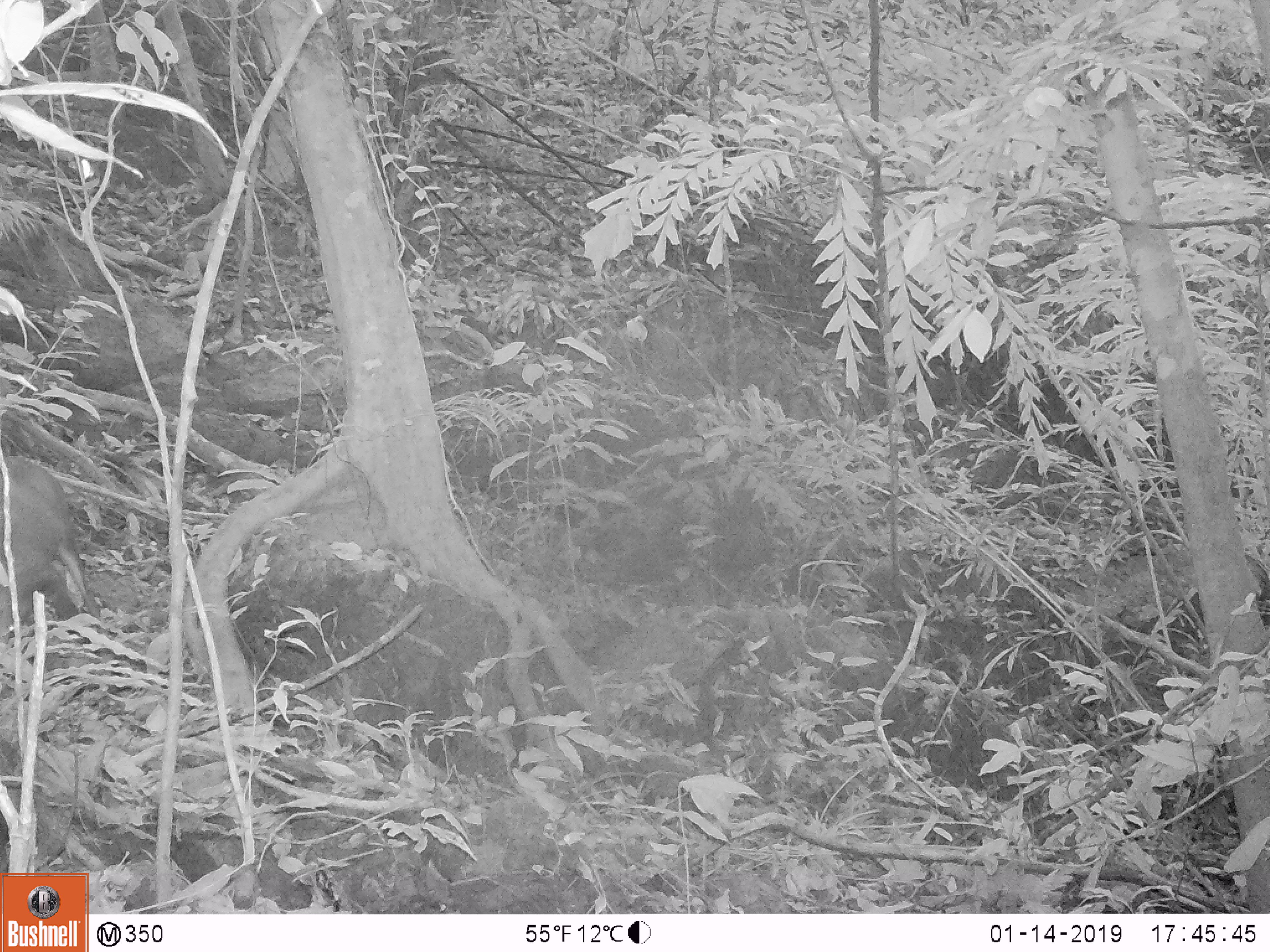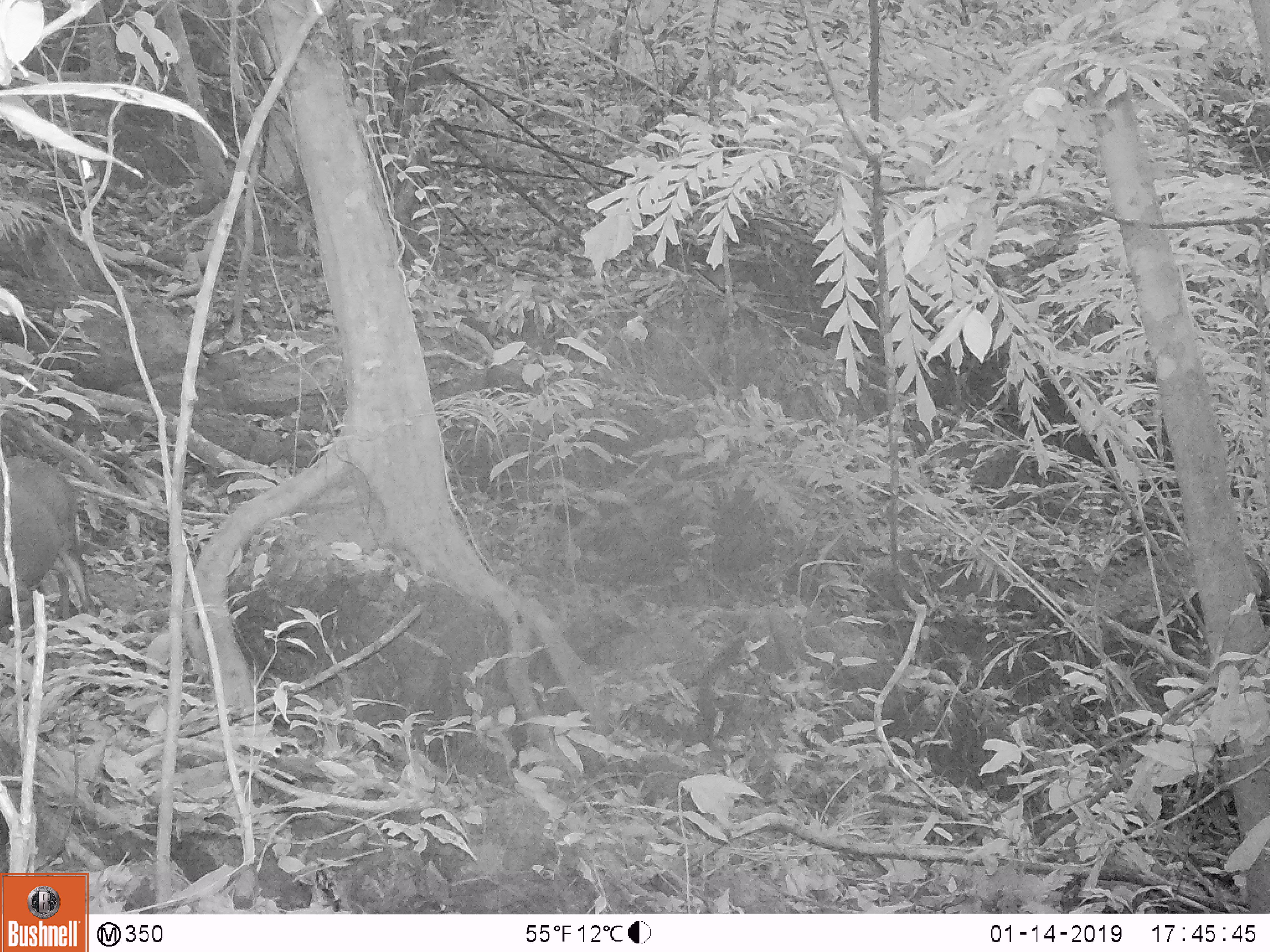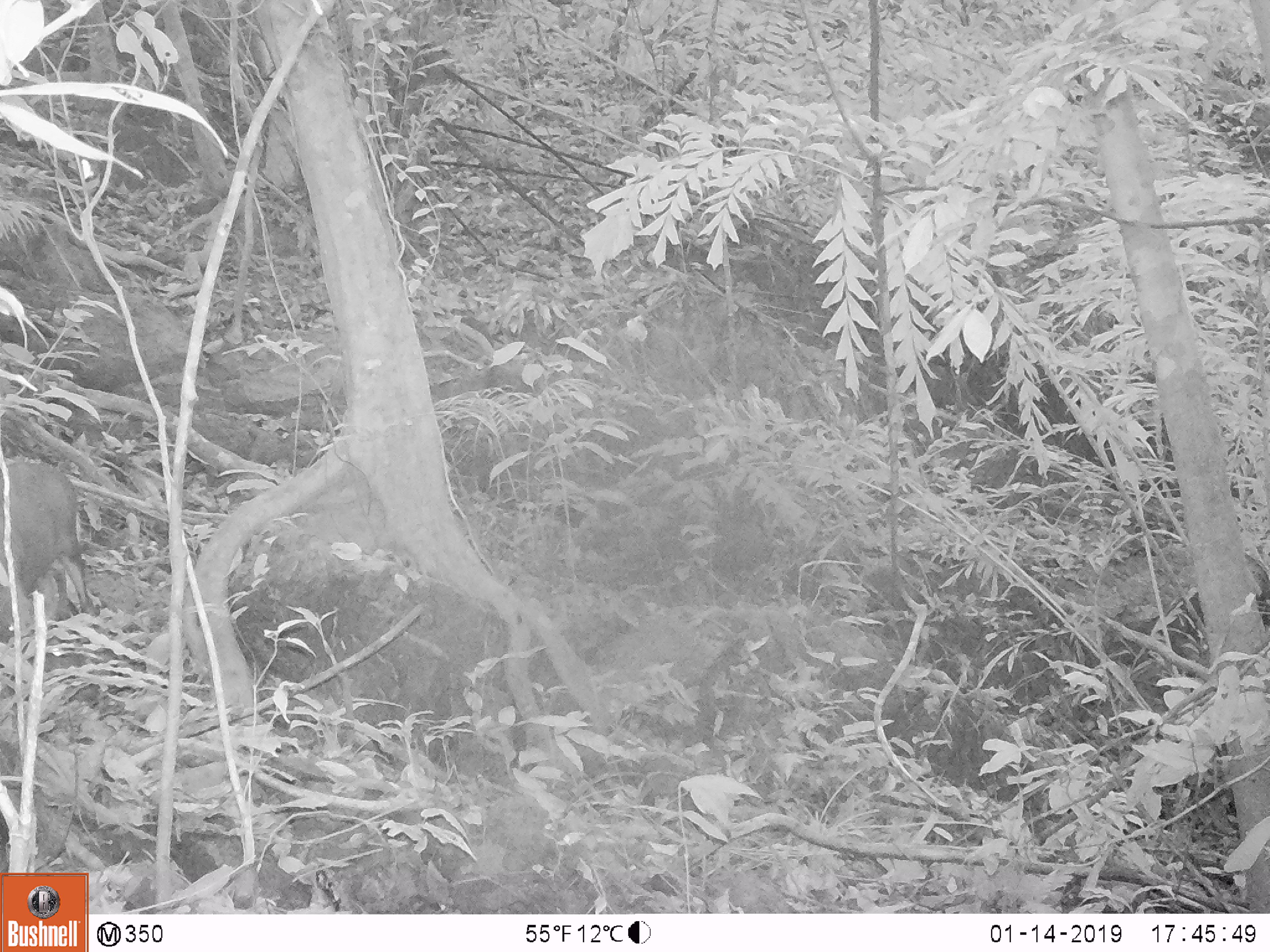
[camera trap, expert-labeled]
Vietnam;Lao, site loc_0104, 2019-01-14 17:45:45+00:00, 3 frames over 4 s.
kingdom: Animalia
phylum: Chordata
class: Mammalia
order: Artiodactyla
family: Cervidae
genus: Muntiacus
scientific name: Muntiacus rooseveltorum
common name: roosevelt's muntjac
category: roosevelts muntjac group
Roosevelts muntjac group (roosevelt's muntjac) (Muntiacus rooseveltorum). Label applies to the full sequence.